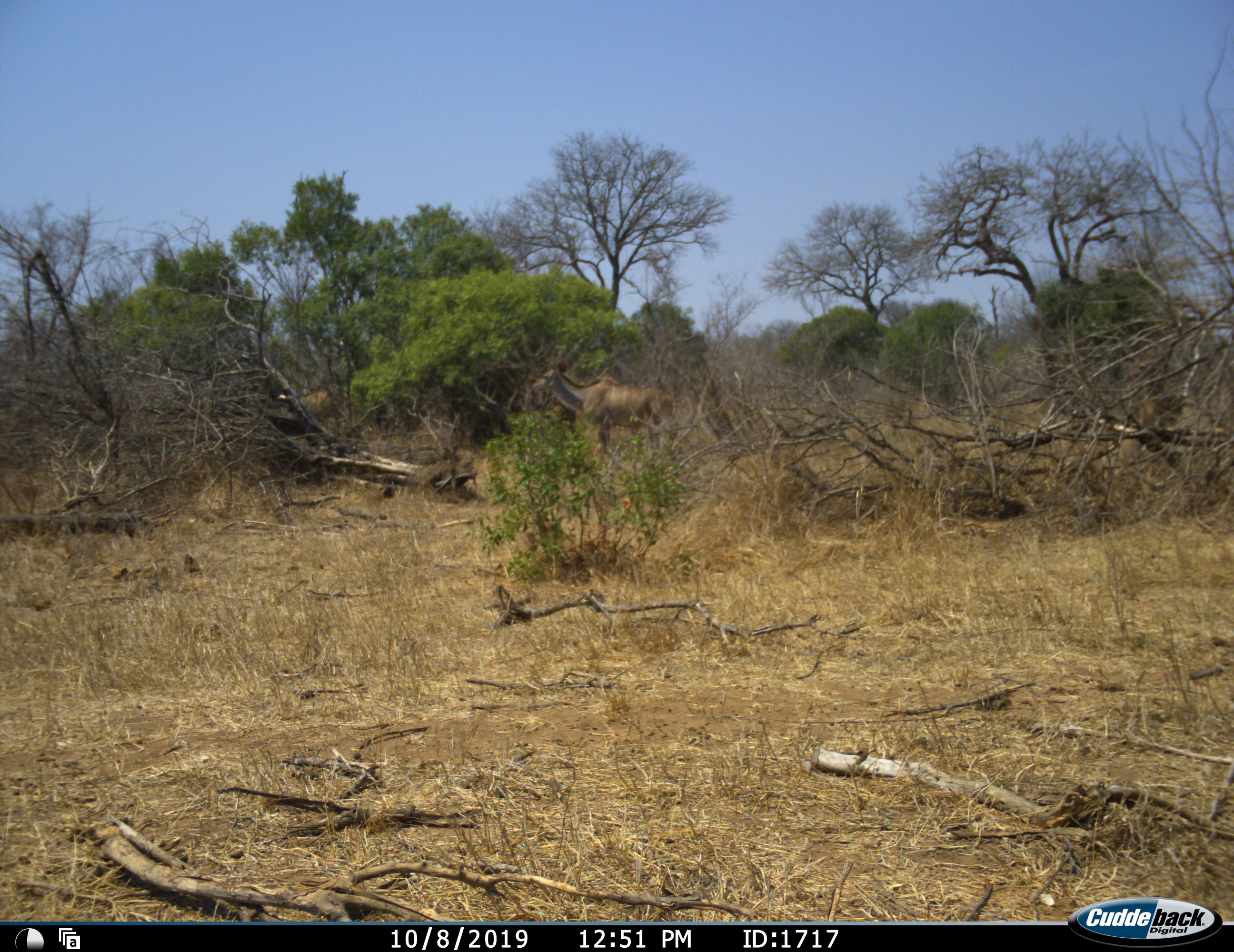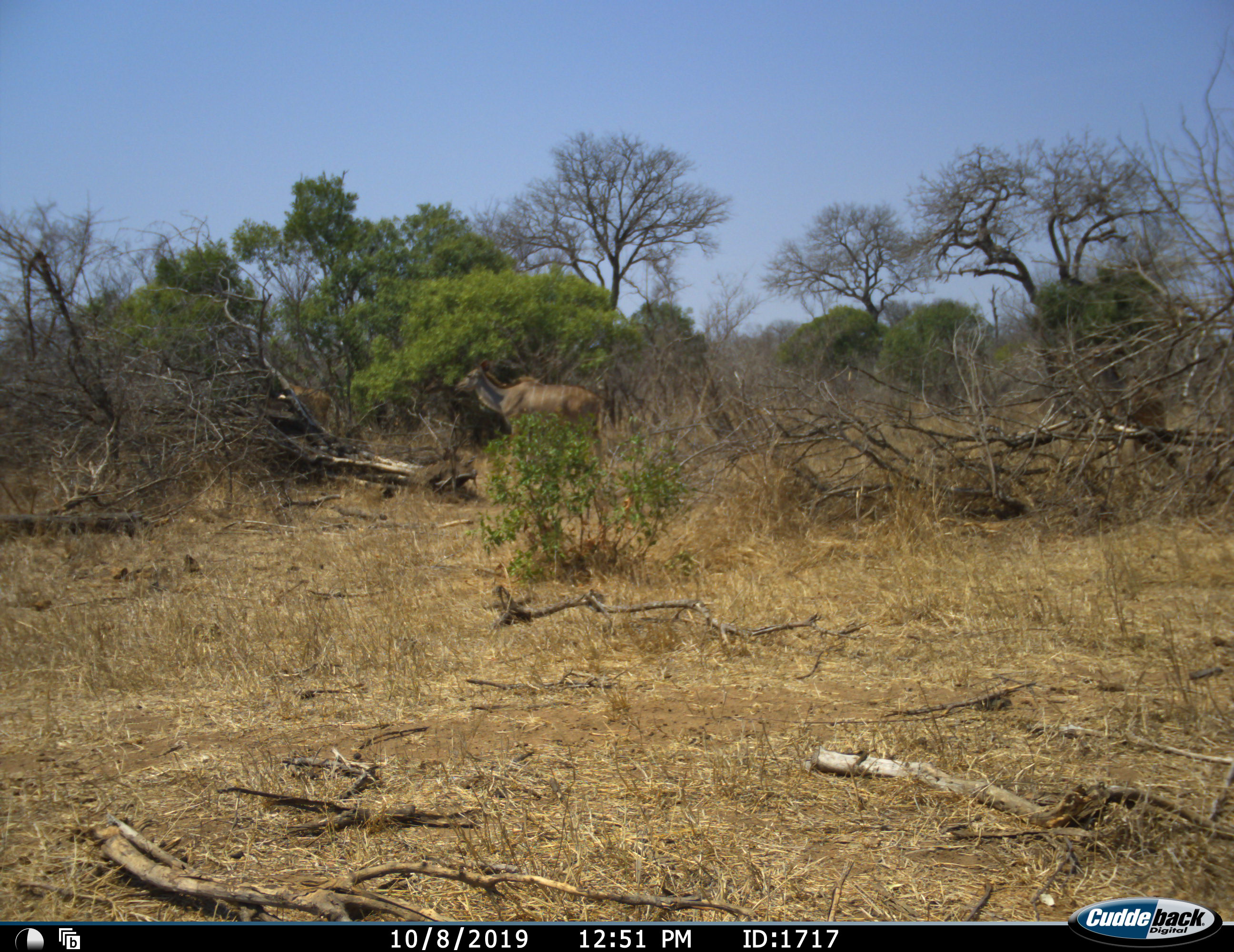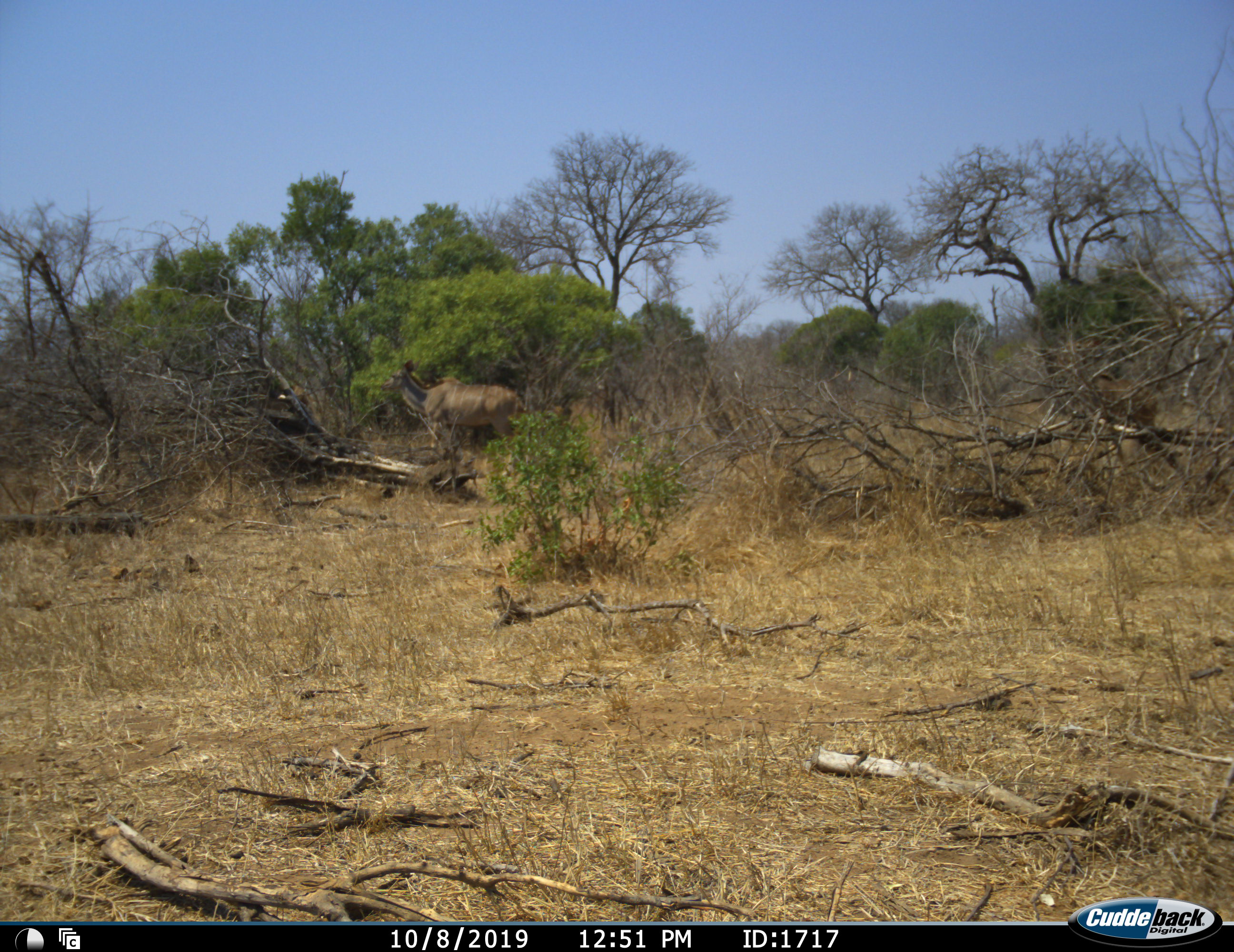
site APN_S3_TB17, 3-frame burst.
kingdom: Animalia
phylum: Chordata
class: Mammalia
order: Artiodactyla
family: Bovidae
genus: Tragelaphus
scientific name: Tragelaphus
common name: kudu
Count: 3.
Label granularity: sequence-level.